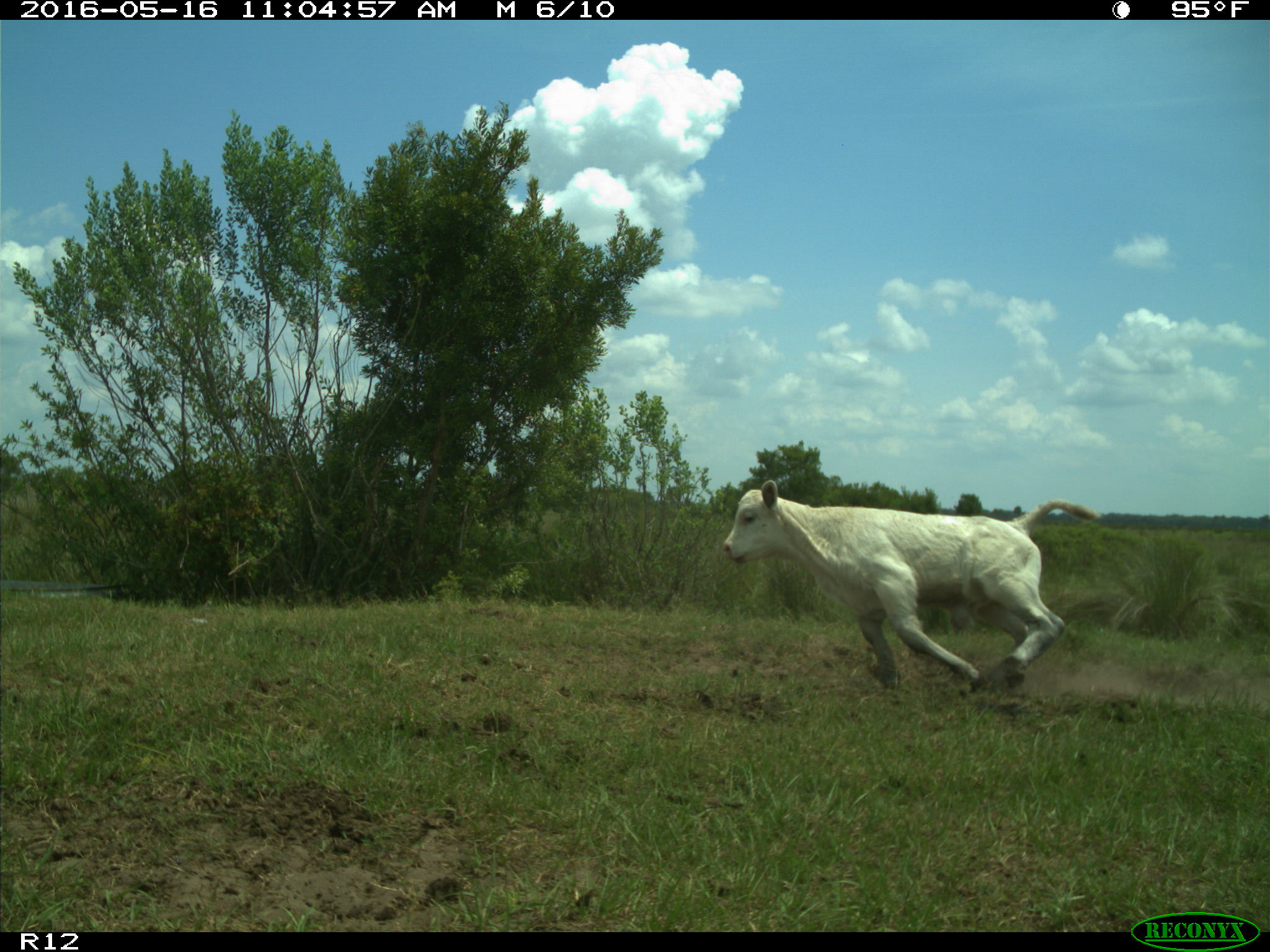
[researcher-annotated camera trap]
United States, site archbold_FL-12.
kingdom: Animalia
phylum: Chordata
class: Mammalia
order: Artiodactyla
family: Bovidae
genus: Bos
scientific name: Bos taurus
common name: domestic cow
Bos taurus (domestic cow).